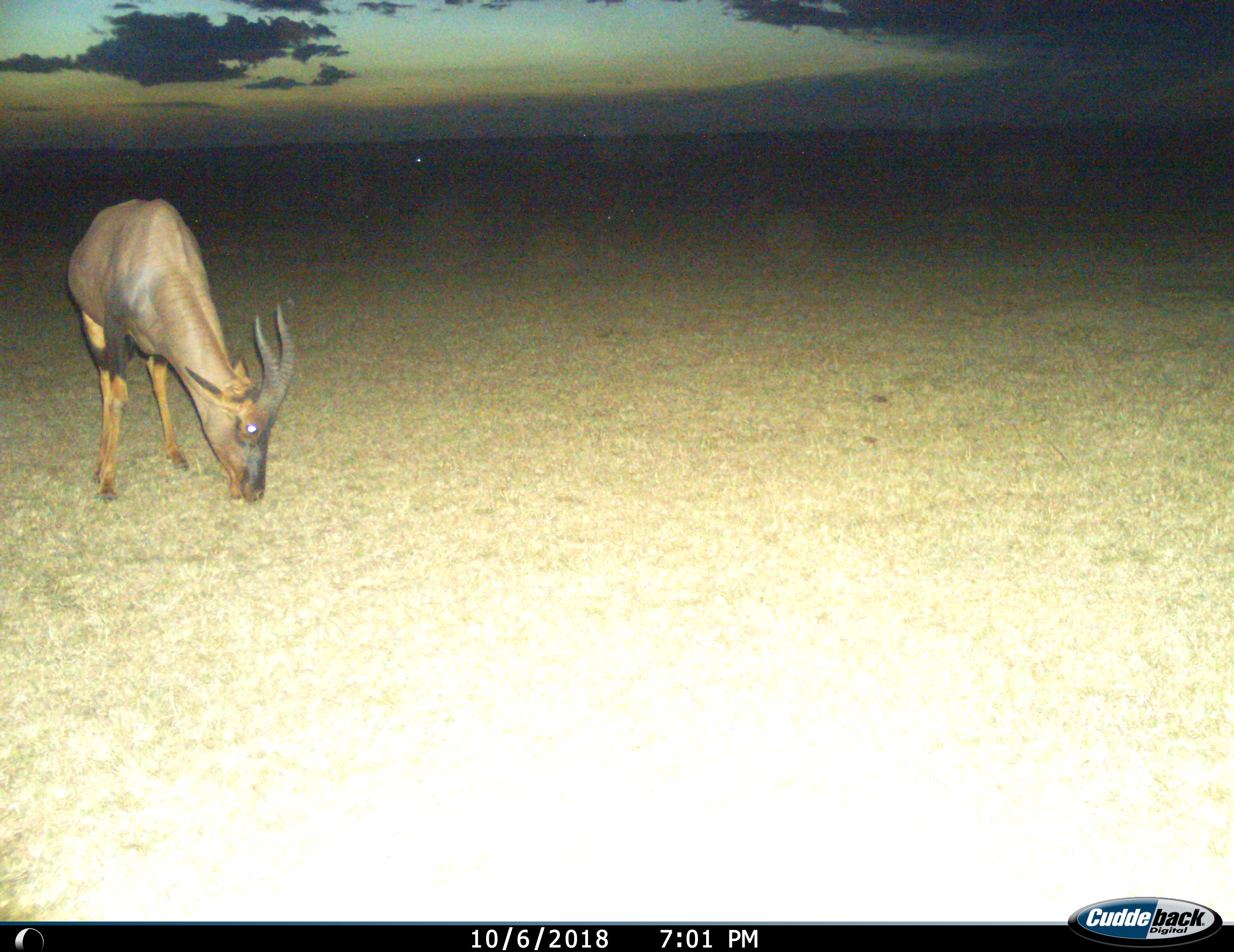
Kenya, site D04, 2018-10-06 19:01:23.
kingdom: Animalia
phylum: Chordata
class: Mammalia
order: Artiodactyla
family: Bovidae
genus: Damaliscus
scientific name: Damaliscus lunatus jimela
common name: topi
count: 1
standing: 38%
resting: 0%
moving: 25%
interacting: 0%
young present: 0%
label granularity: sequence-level